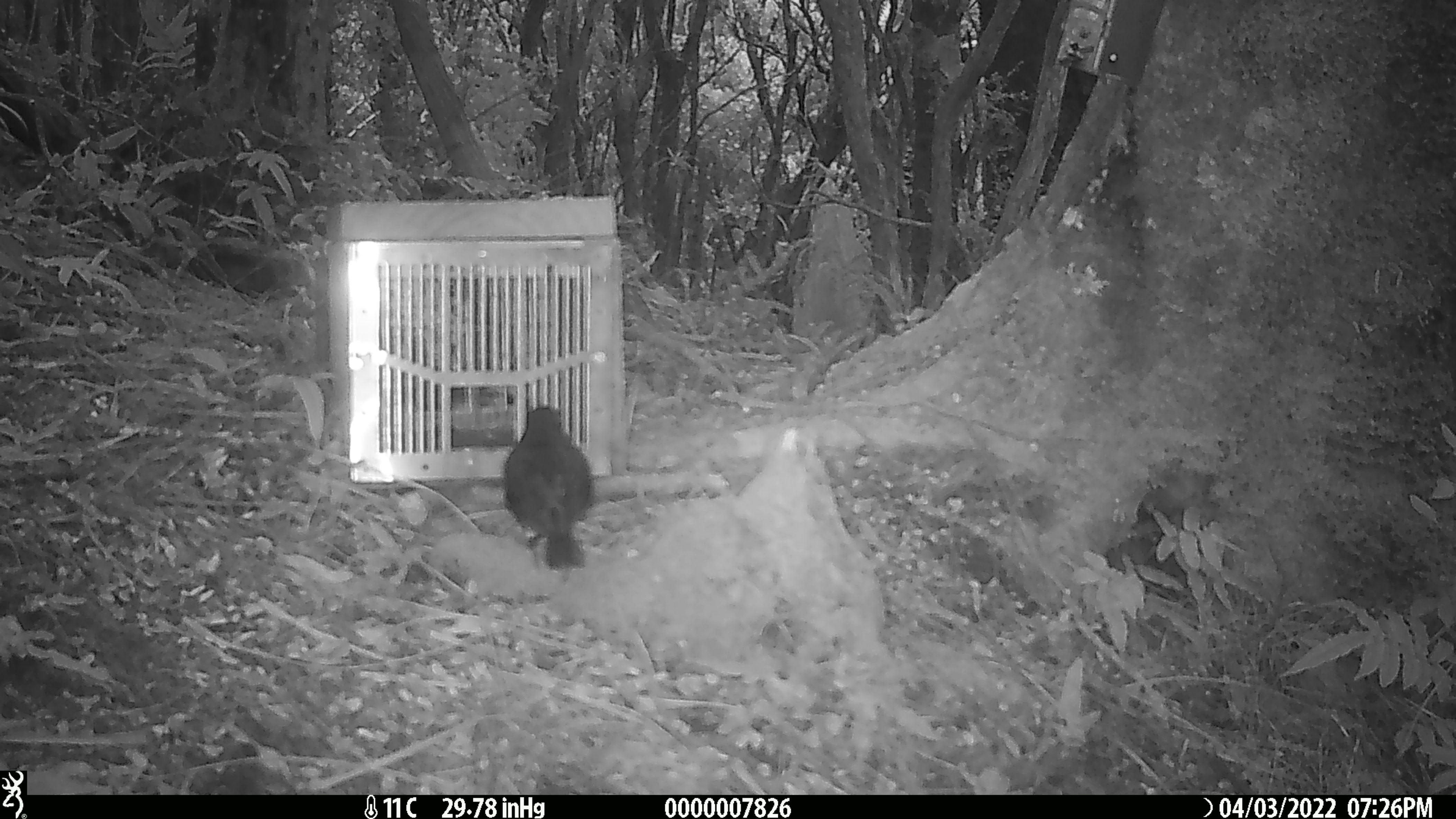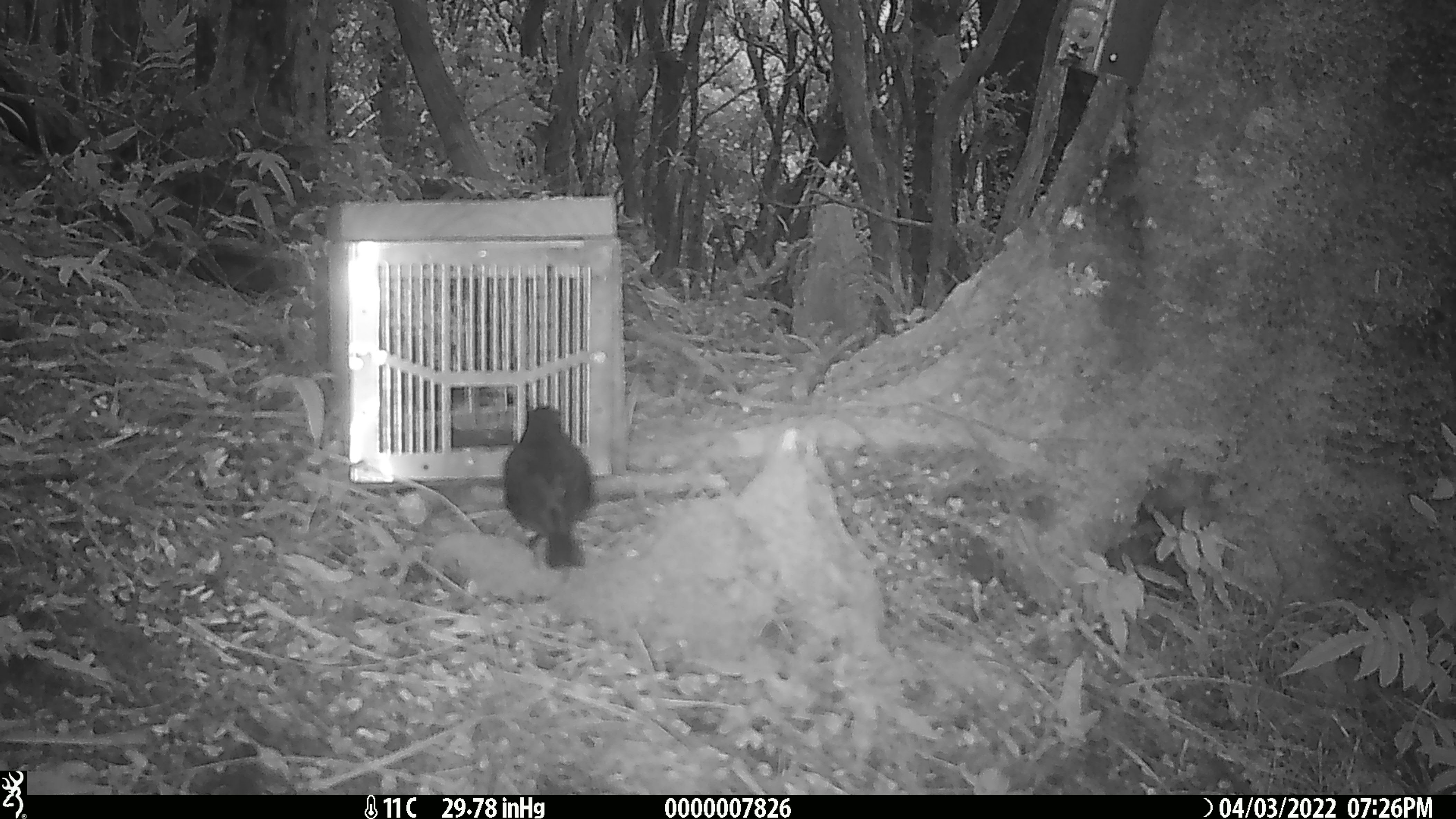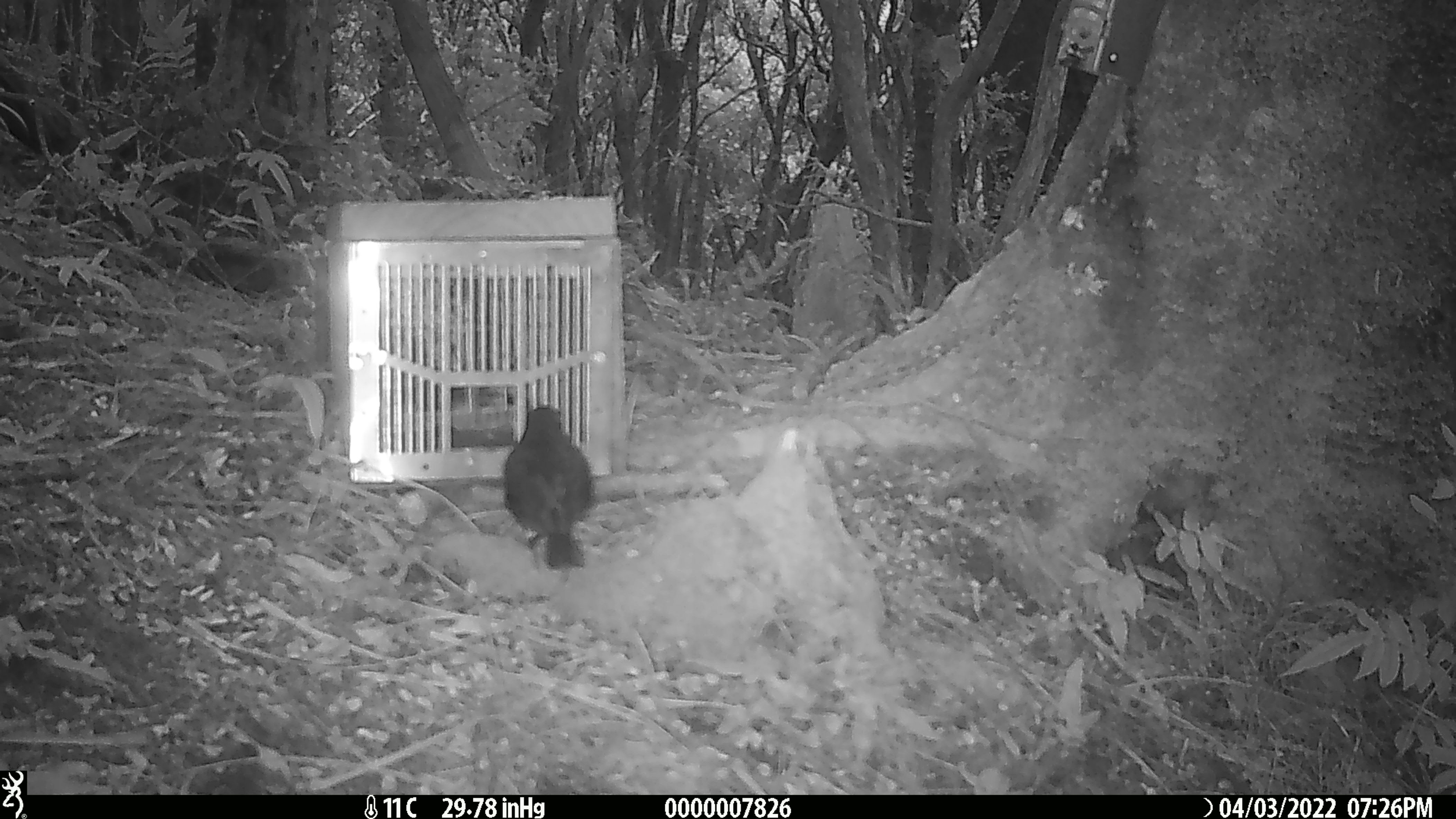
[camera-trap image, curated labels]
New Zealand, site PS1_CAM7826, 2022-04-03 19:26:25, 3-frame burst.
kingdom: Animalia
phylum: Chordata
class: Aves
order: Passeriformes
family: Petroicidae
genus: Petroica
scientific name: Petroica australis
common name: new zealand robin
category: robin